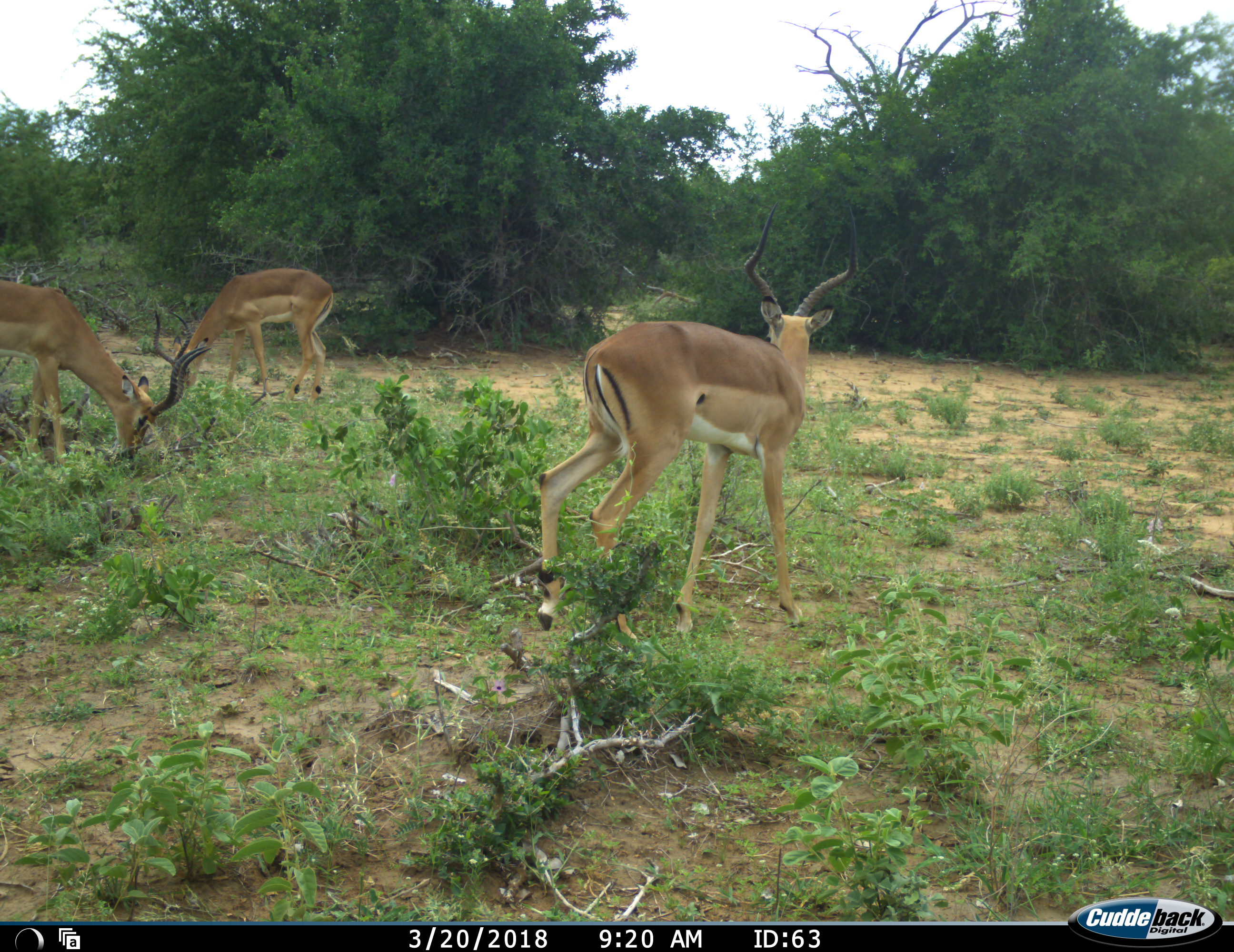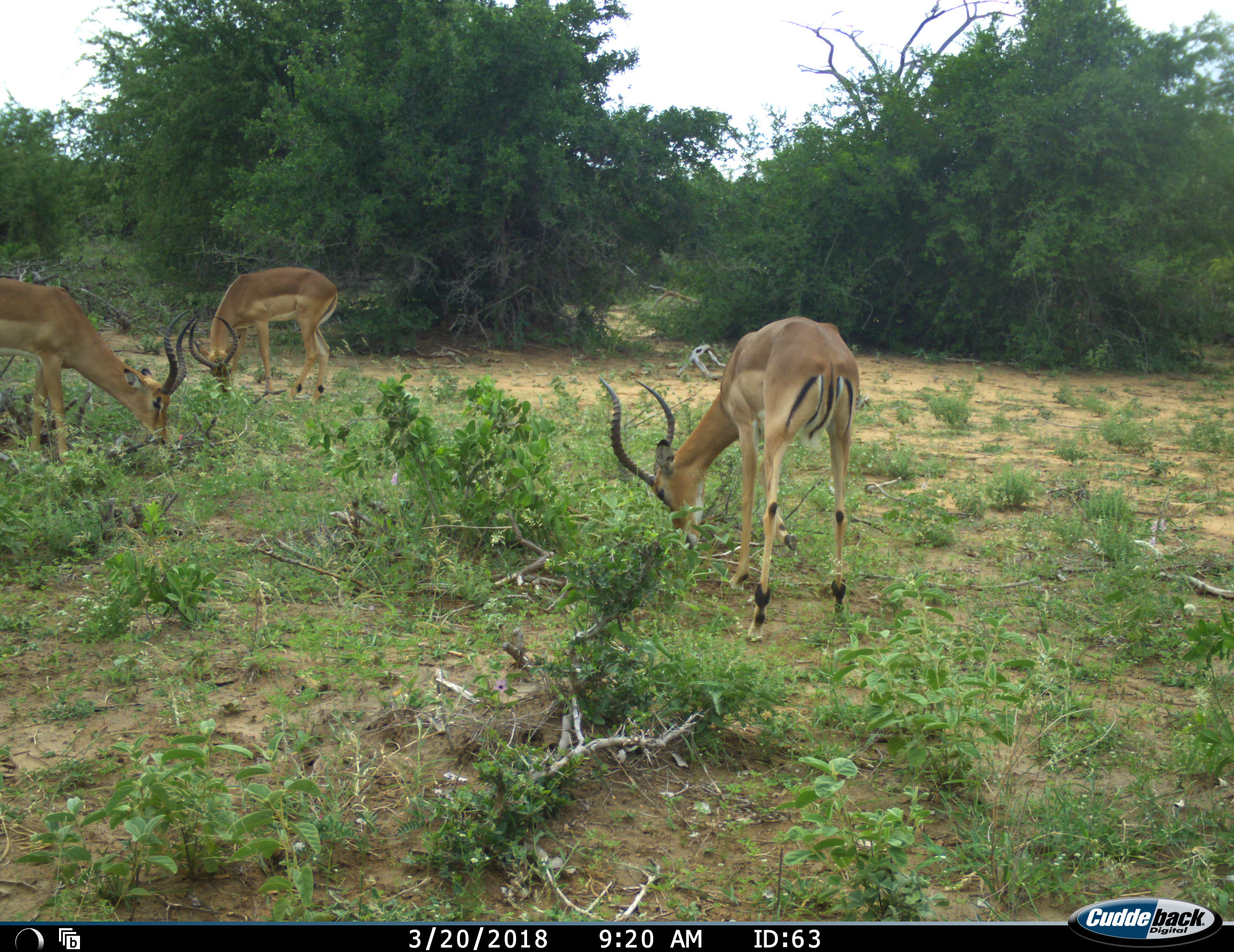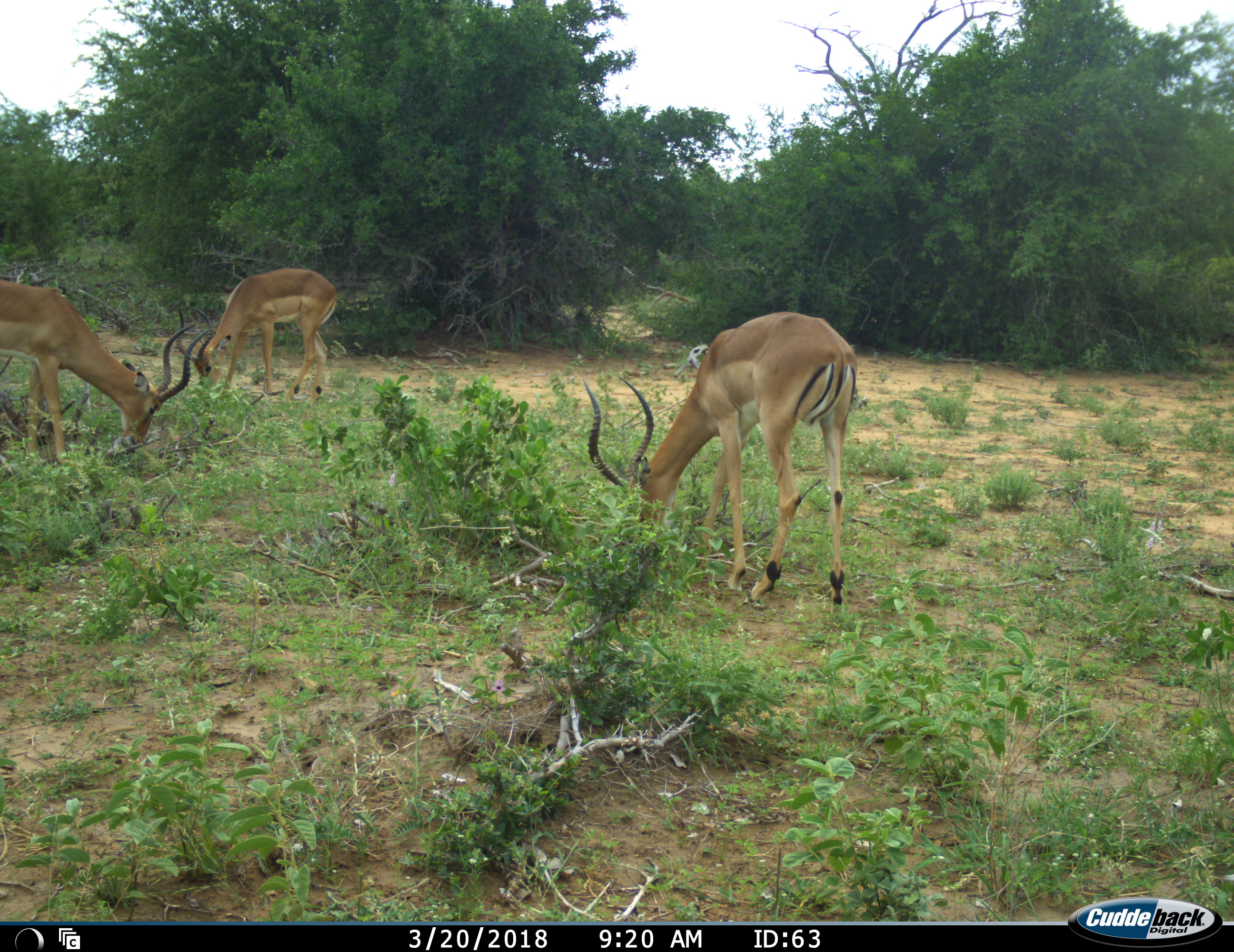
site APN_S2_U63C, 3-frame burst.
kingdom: Animalia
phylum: Chordata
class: Mammalia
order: Artiodactyla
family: Bovidae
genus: Aepyceros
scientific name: Aepyceros melampus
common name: impala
Impala (Aepyceros melampus), count 3. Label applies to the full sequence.